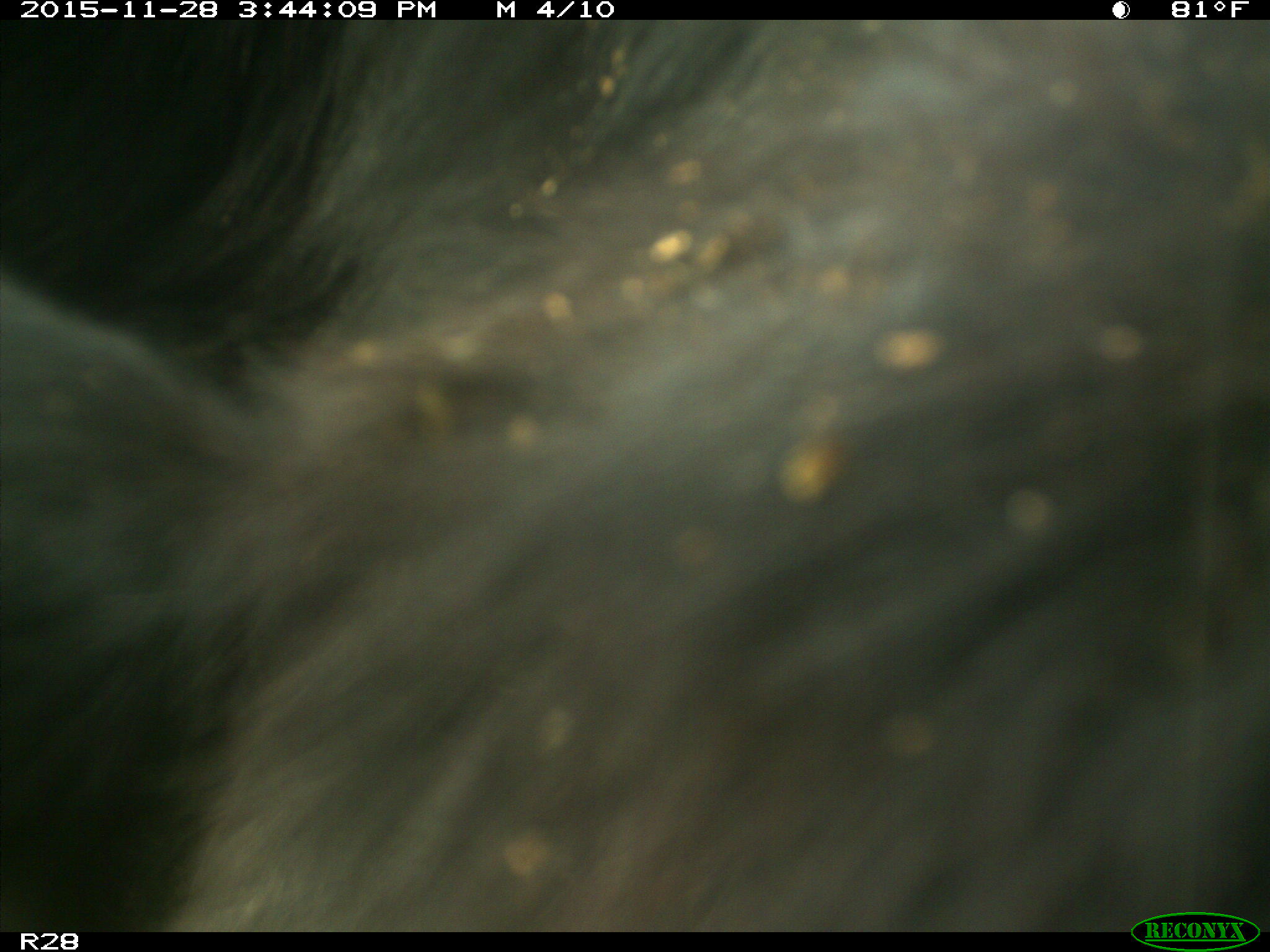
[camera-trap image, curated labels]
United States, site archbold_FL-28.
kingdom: Animalia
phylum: Chordata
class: Mammalia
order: Artiodactyla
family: Bovidae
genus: Bos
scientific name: Bos taurus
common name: domestic cow